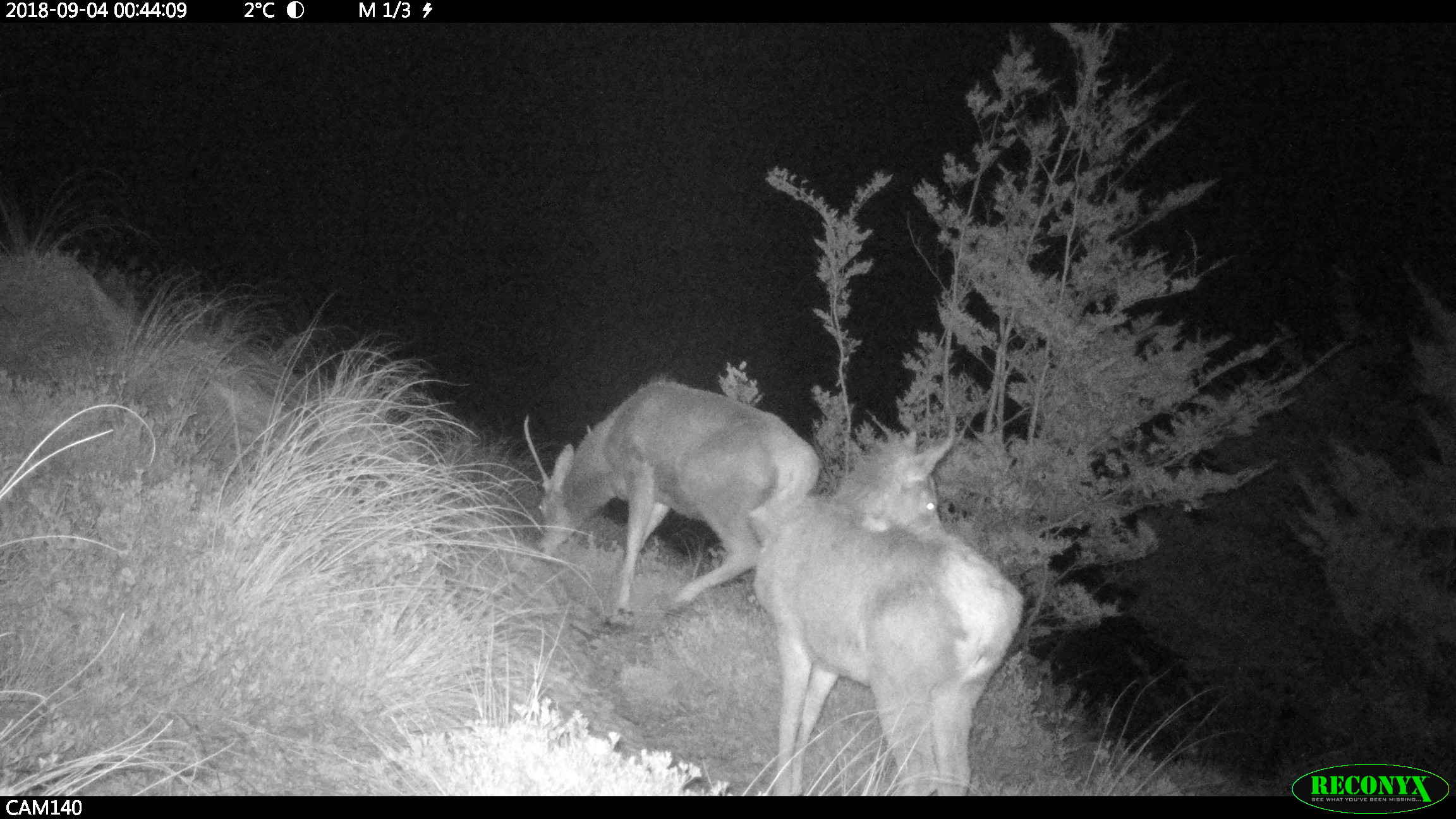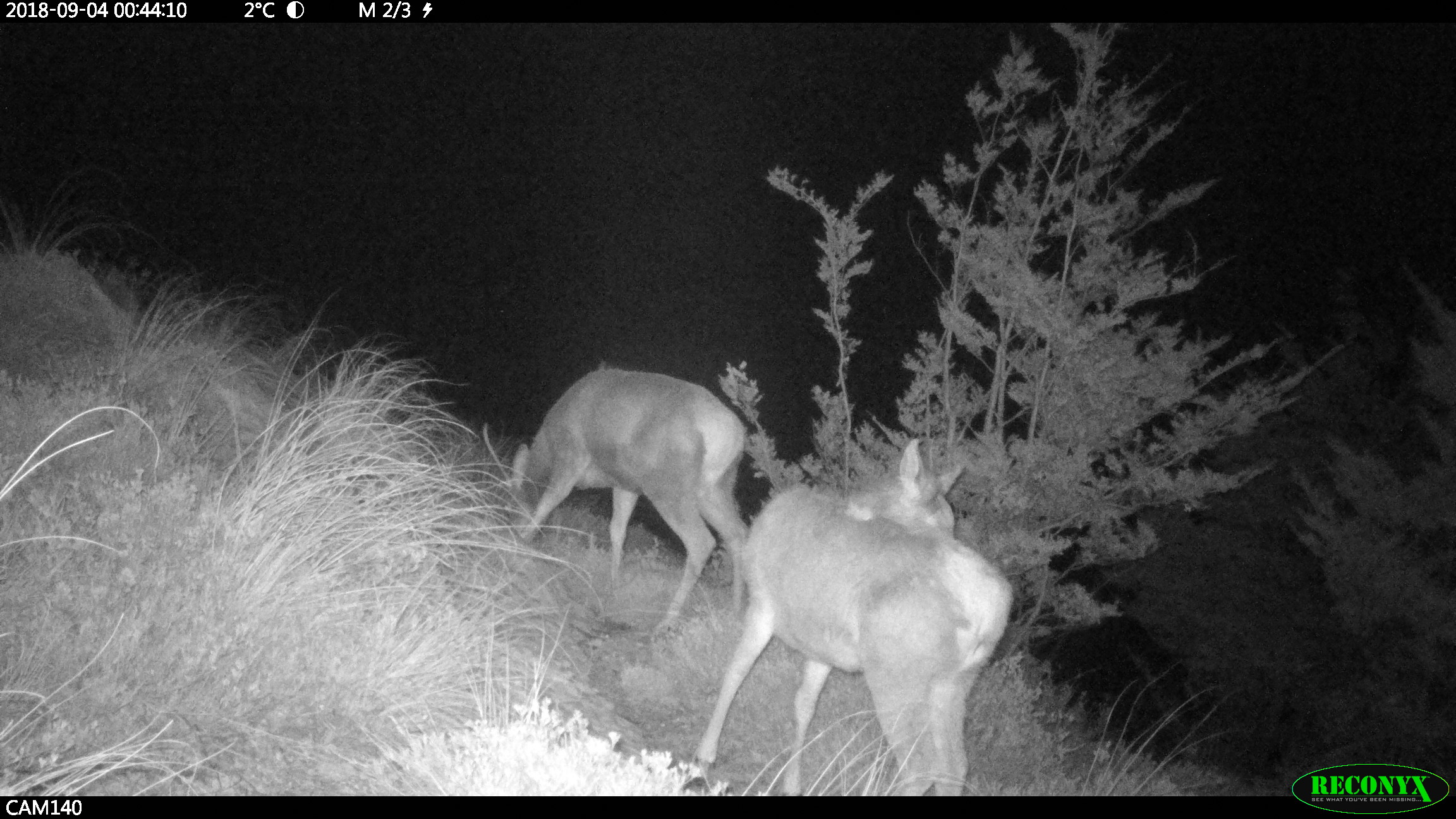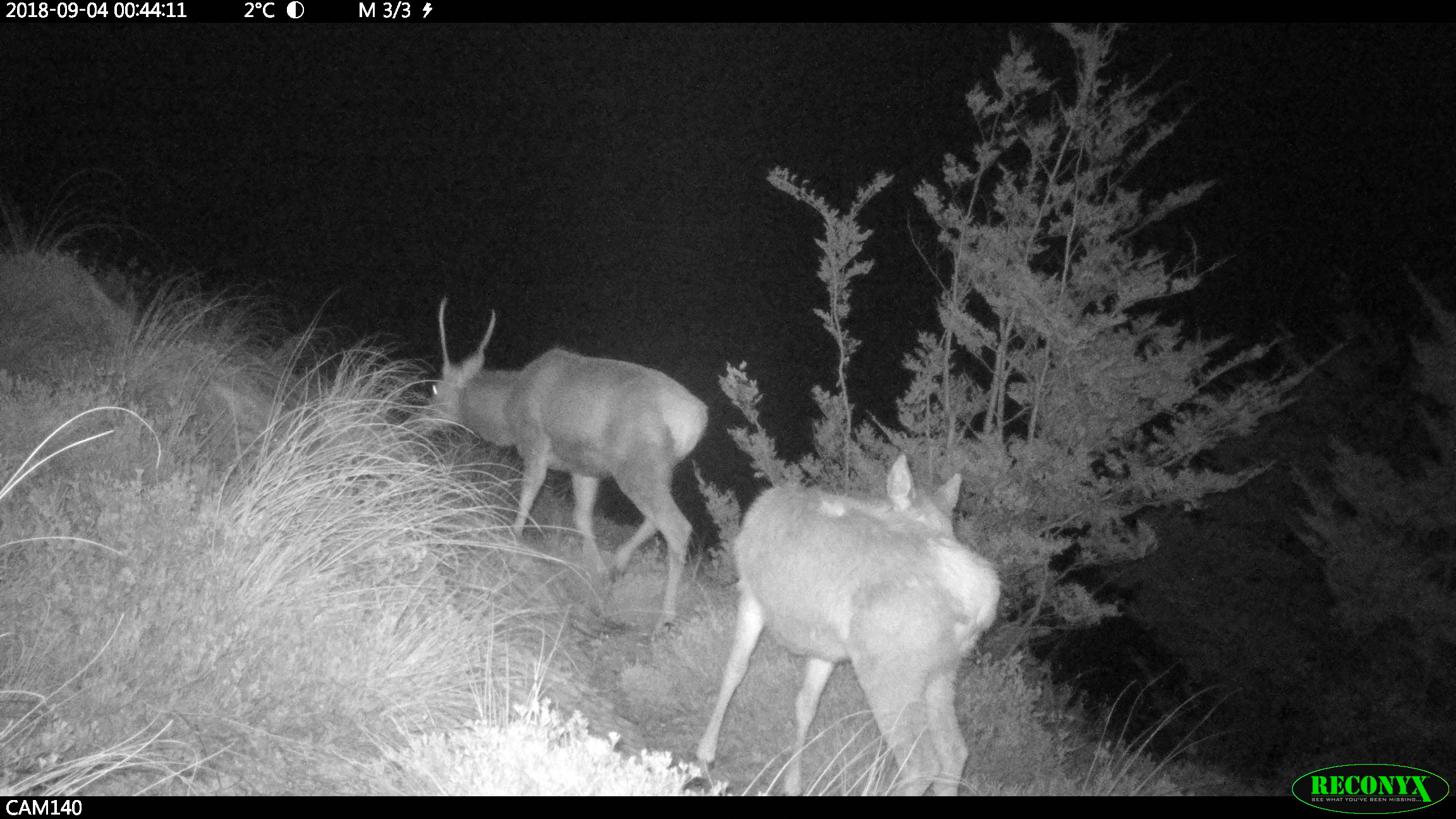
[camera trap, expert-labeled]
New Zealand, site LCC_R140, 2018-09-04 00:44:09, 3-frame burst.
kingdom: Animalia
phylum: Chordata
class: Mammalia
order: Artiodactyla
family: Cervidae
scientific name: Cervidae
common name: deer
Deer (Cervidae).